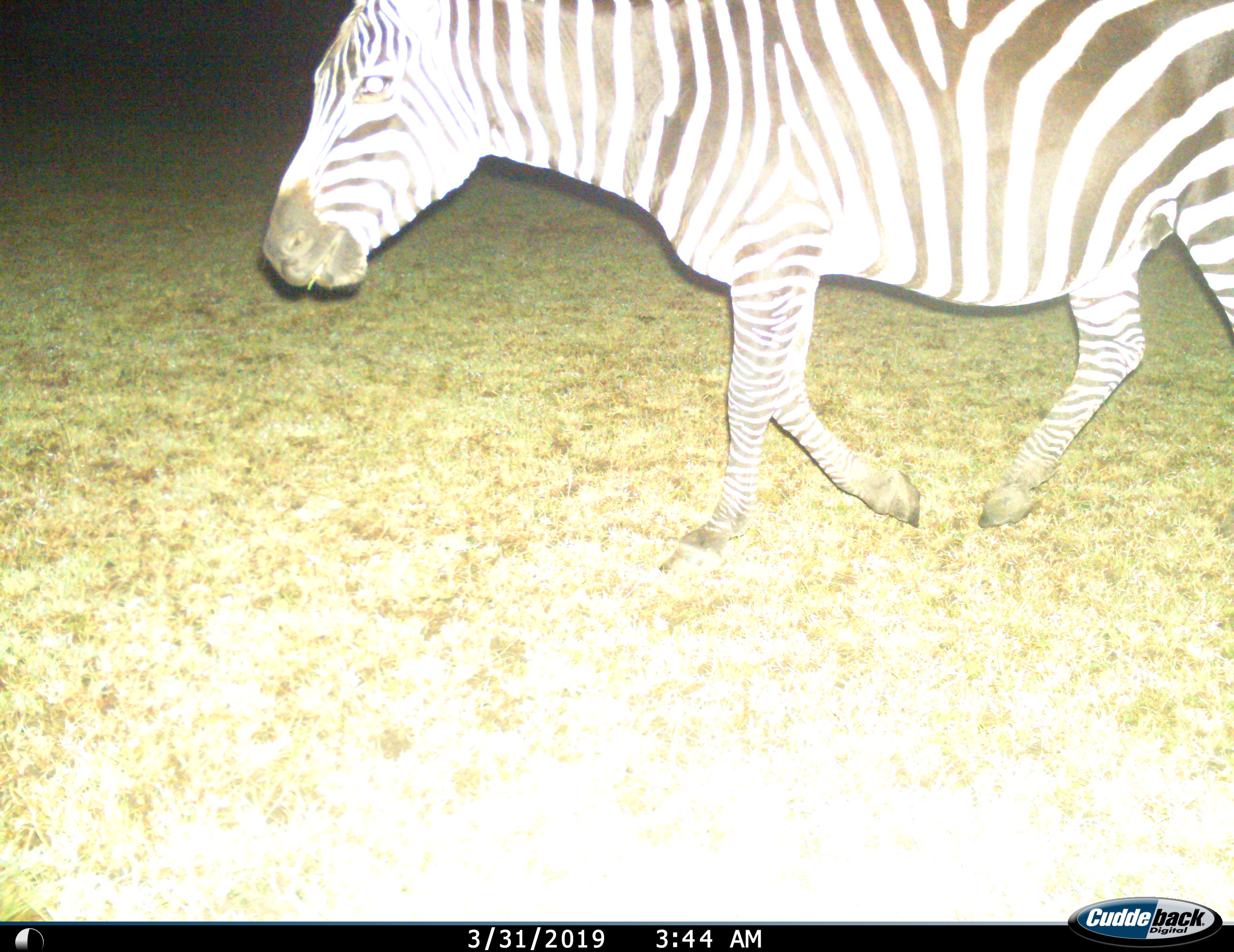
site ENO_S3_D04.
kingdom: Animalia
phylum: Chordata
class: Mammalia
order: Perissodactyla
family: Equidae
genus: Equus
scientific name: Equus quagga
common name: plains zebra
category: zebraplains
Zebraplains (plains zebra) (Equus quagga), count 1. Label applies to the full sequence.